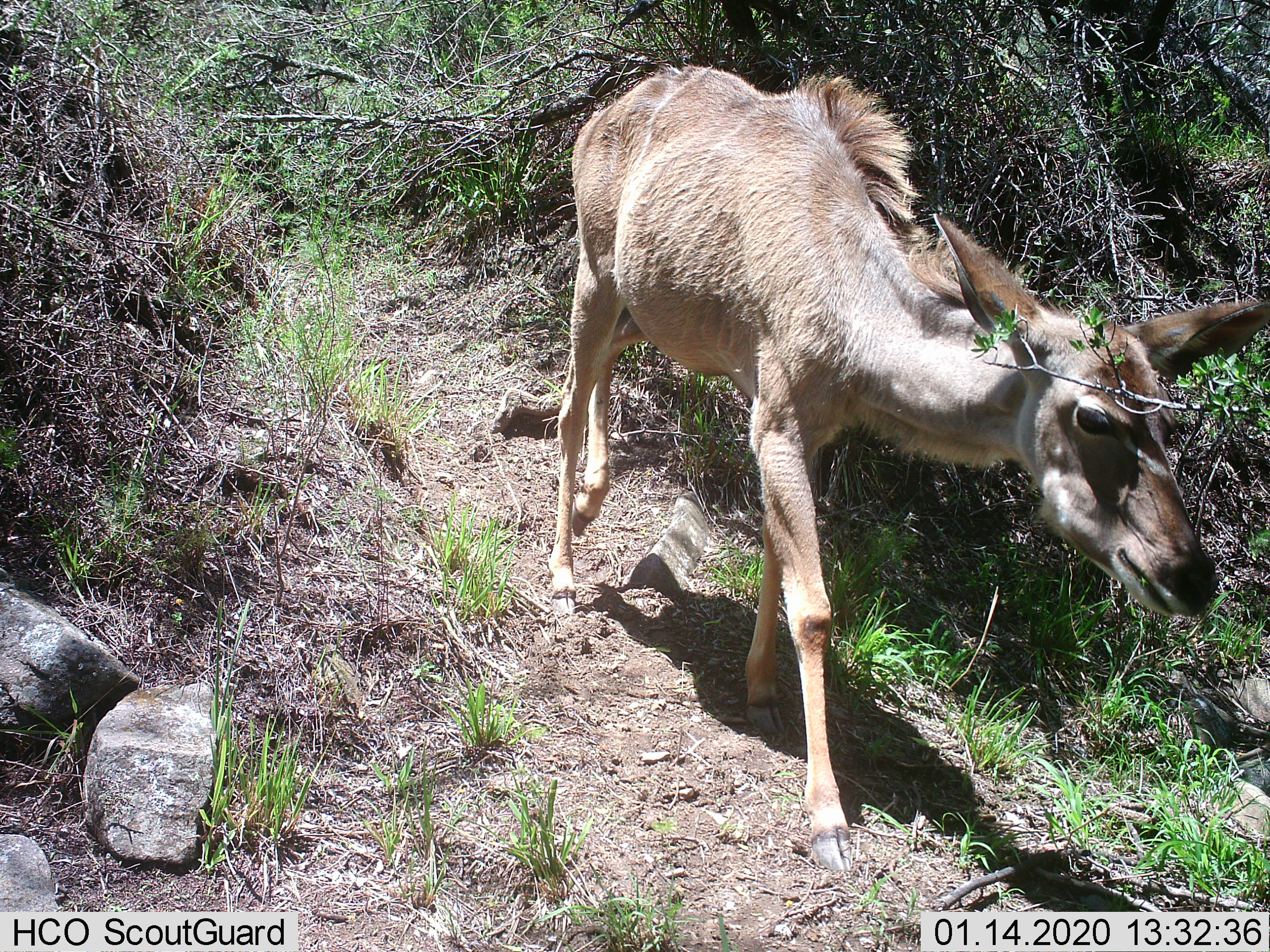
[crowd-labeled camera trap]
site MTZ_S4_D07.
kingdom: Animalia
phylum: Chordata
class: Mammalia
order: Artiodactyla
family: Bovidae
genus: Tragelaphus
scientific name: Tragelaphus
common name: kudu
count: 1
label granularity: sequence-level